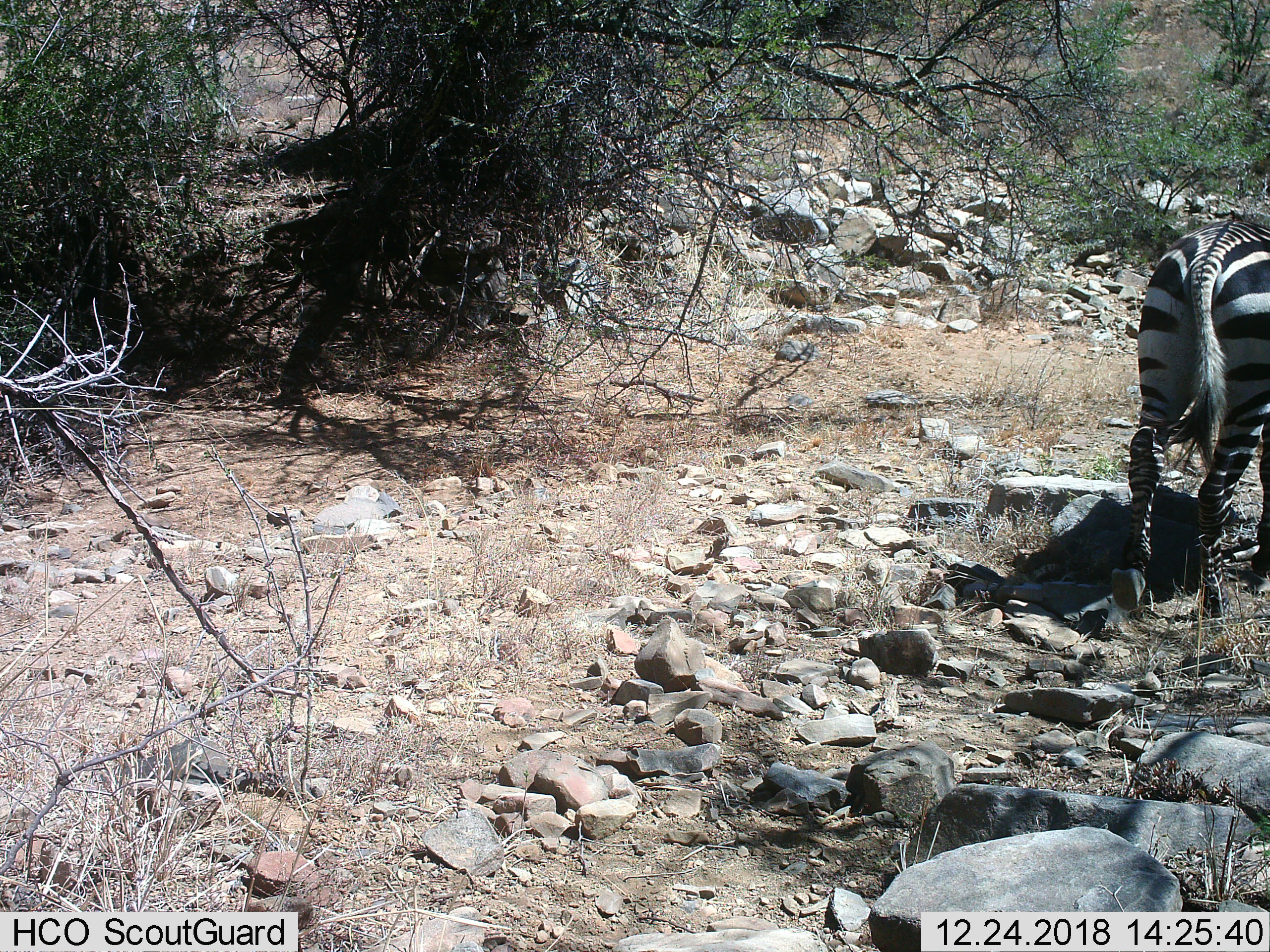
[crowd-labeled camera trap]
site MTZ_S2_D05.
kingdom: Animalia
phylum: Chordata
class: Mammalia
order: Perissodactyla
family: Equidae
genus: Equus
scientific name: Equus zebra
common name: mountain zebra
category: zebramountain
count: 1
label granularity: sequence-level